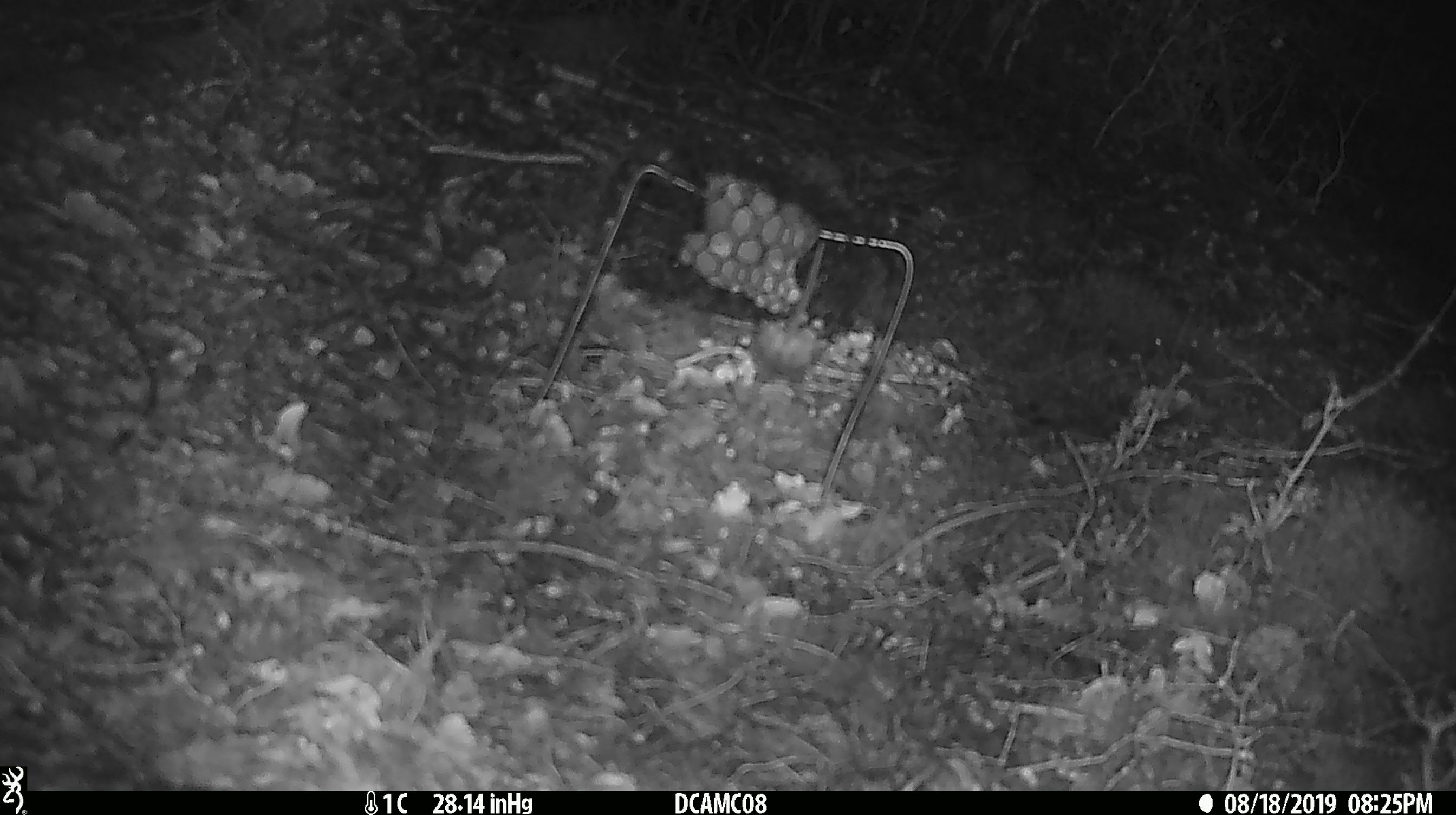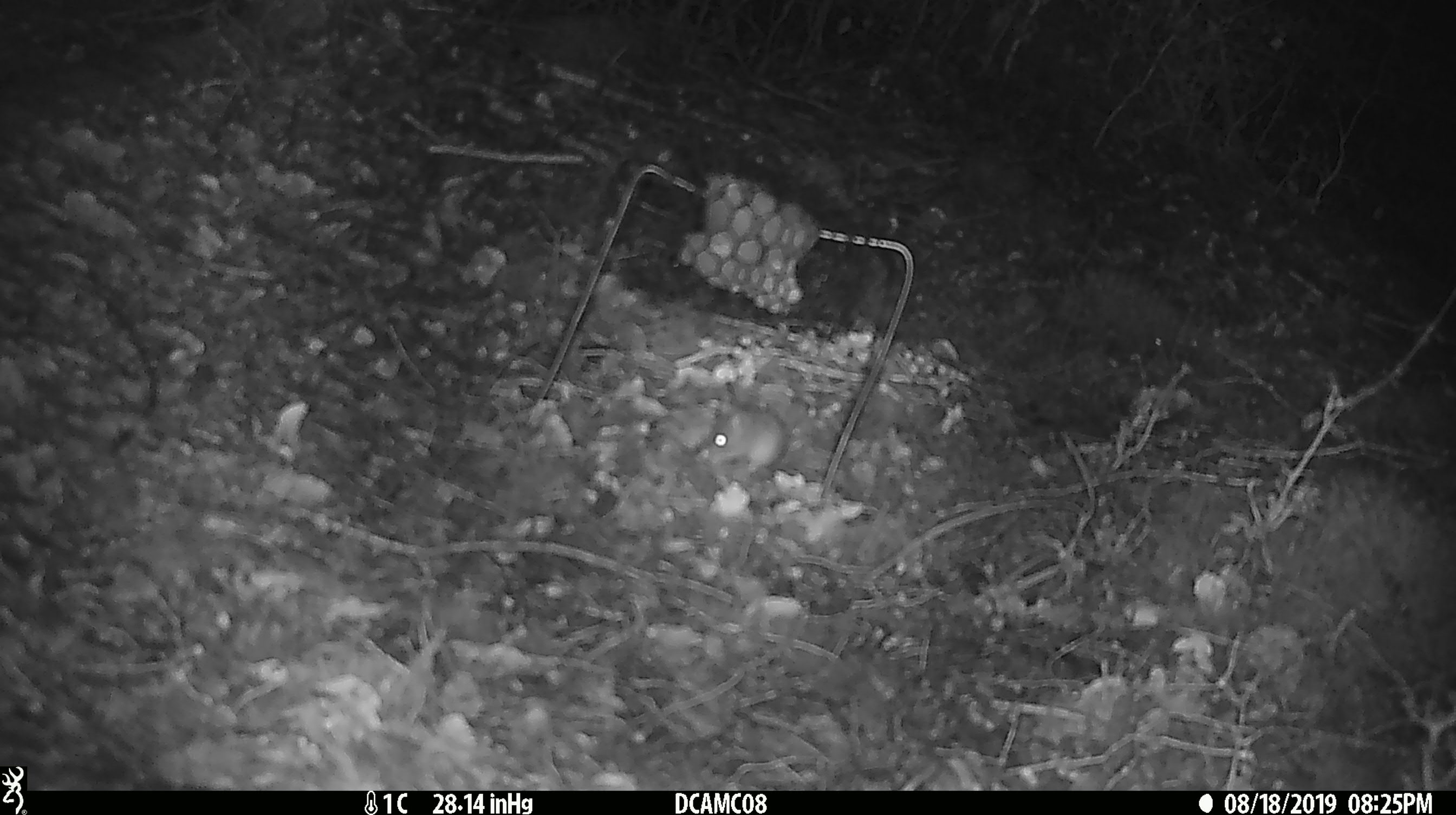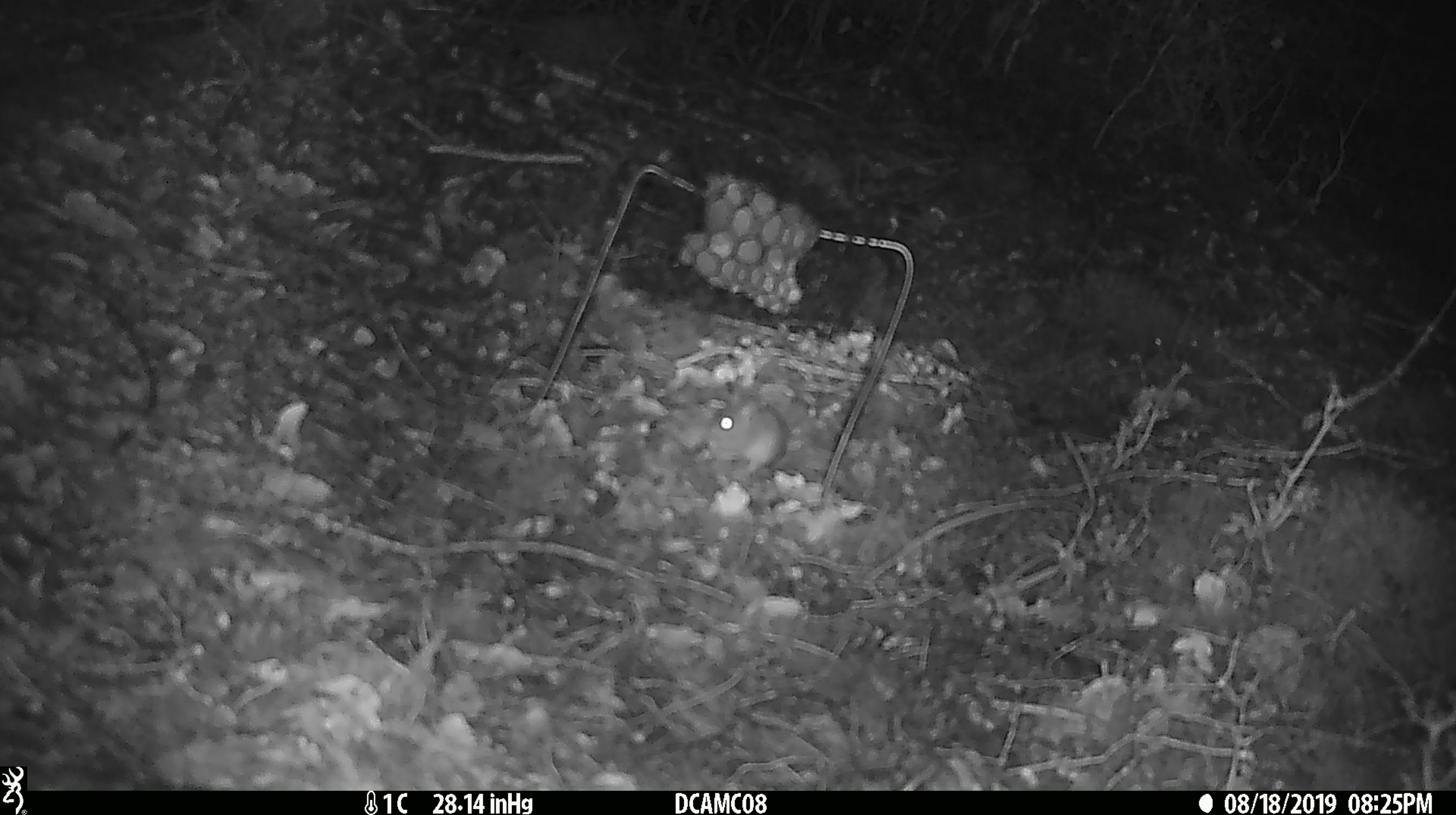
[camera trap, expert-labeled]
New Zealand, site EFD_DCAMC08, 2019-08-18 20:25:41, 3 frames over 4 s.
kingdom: Animalia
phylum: Chordata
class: Mammalia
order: Rodentia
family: Muridae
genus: Mus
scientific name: Mus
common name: mouse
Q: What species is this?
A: Mouse (Mus).